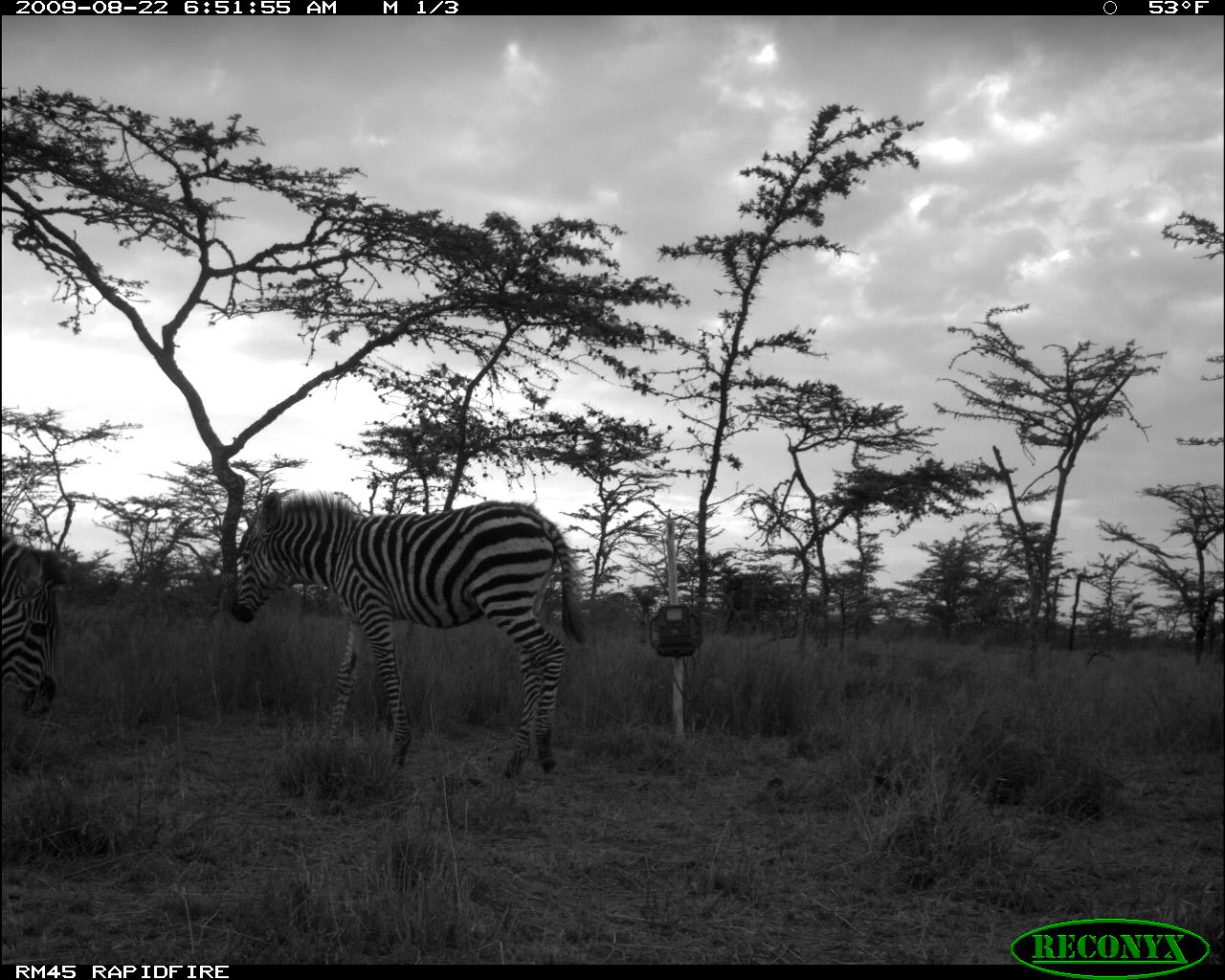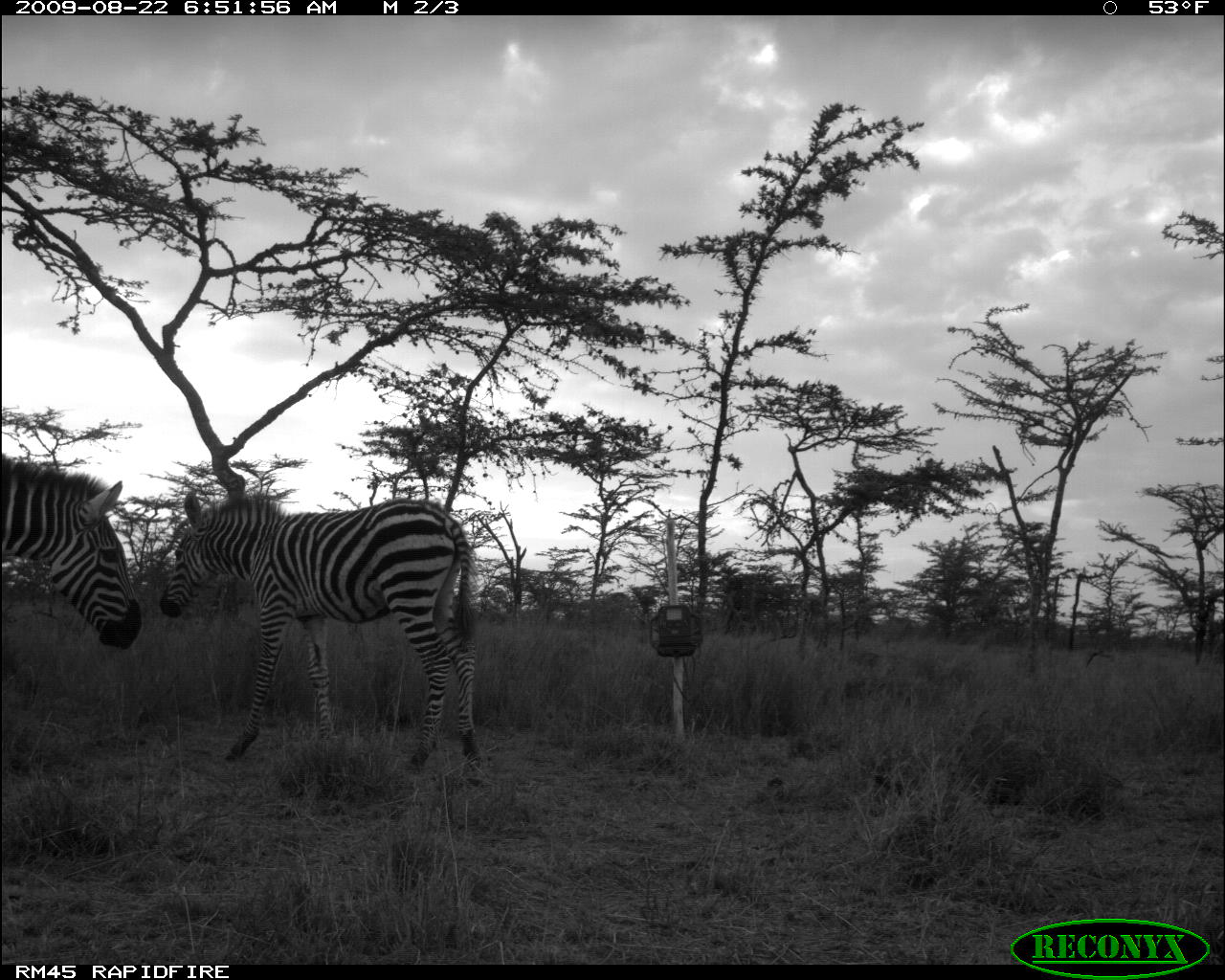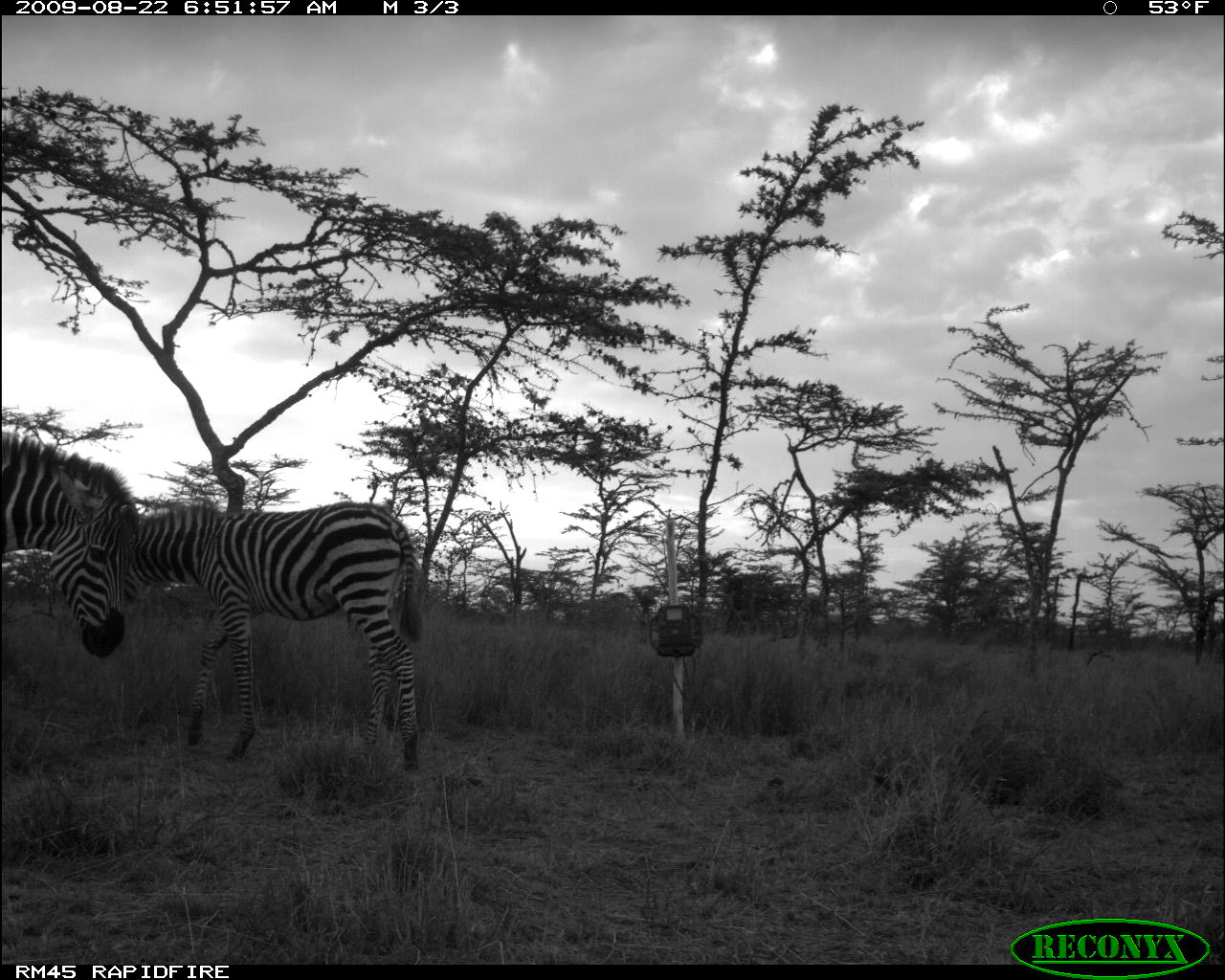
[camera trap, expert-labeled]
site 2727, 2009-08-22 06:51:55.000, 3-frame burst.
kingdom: Animalia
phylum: Chordata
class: Mammalia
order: Perissodactyla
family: Equidae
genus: Equus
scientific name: Equus quagga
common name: plains zebra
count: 2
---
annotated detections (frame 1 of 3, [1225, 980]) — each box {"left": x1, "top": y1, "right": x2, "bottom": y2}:
equus quagga: {"left": 229, "top": 483, "right": 588, "bottom": 783}; {"left": 0, "top": 520, "right": 64, "bottom": 731}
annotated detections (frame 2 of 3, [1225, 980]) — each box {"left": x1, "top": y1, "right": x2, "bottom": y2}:
equus quagga: {"left": 154, "top": 485, "right": 482, "bottom": 771}; {"left": 0, "top": 455, "right": 142, "bottom": 653}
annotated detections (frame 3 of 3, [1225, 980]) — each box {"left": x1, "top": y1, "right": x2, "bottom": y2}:
equus quagga: {"left": 120, "top": 501, "right": 425, "bottom": 773}; {"left": 0, "top": 431, "right": 140, "bottom": 666}